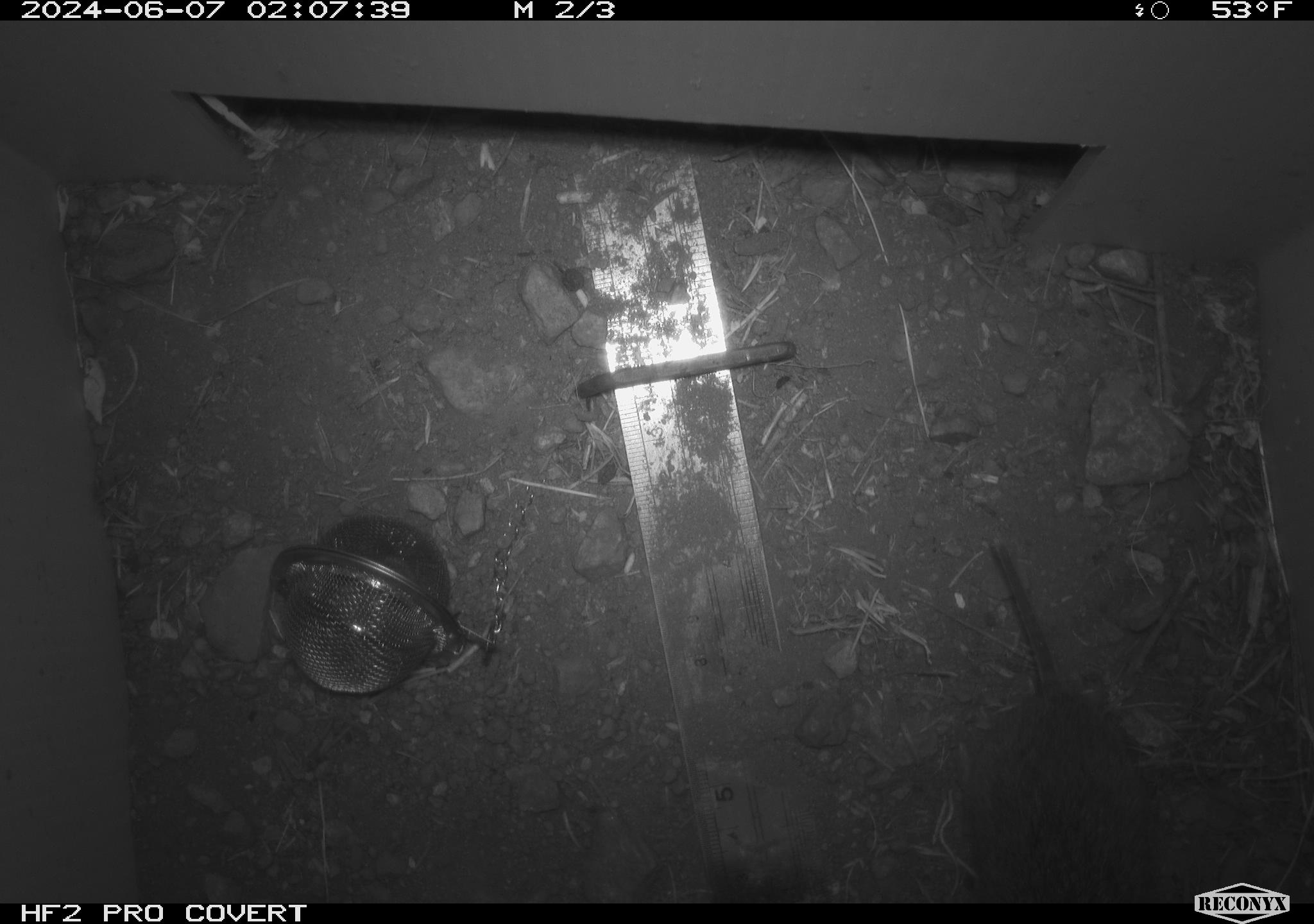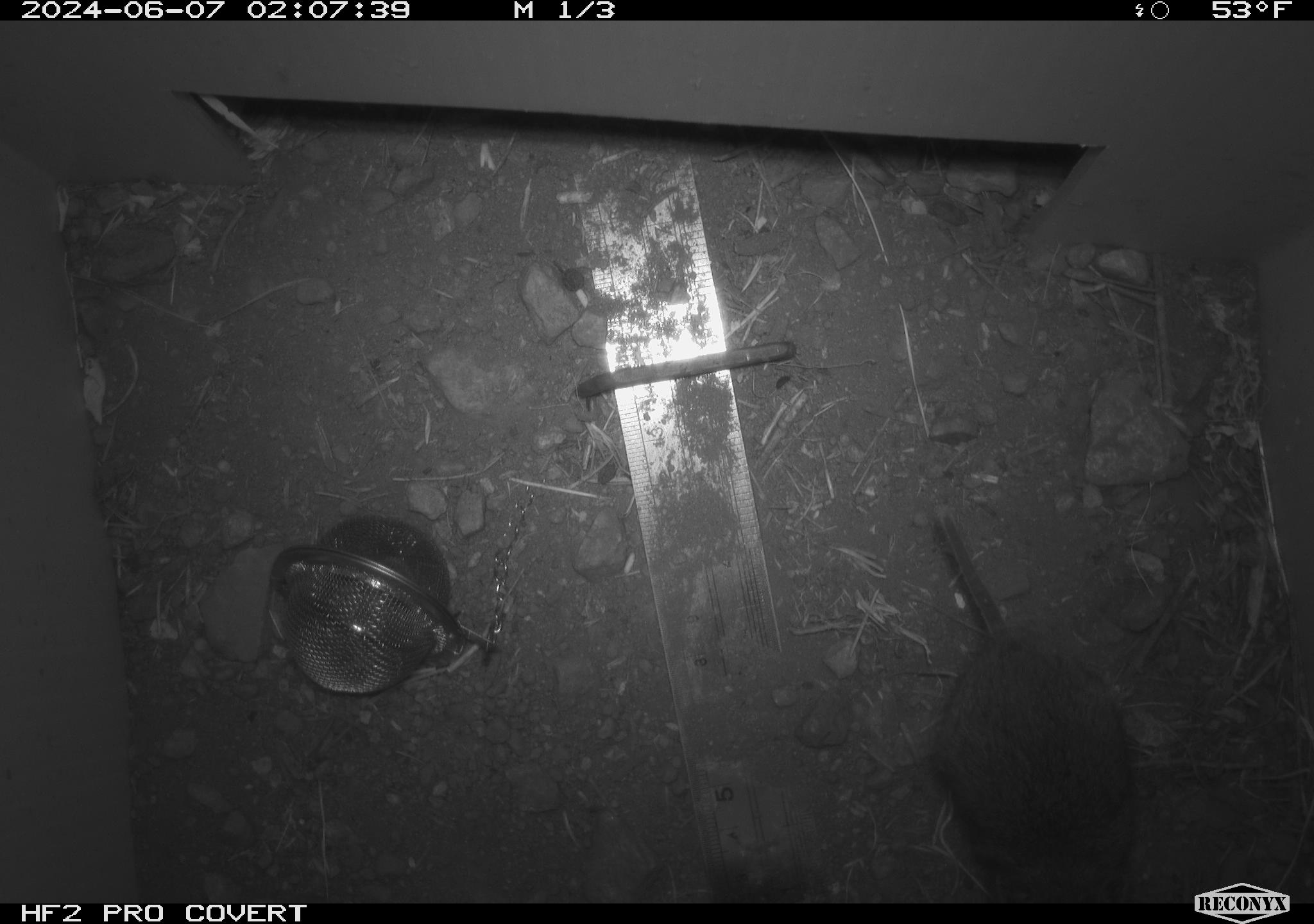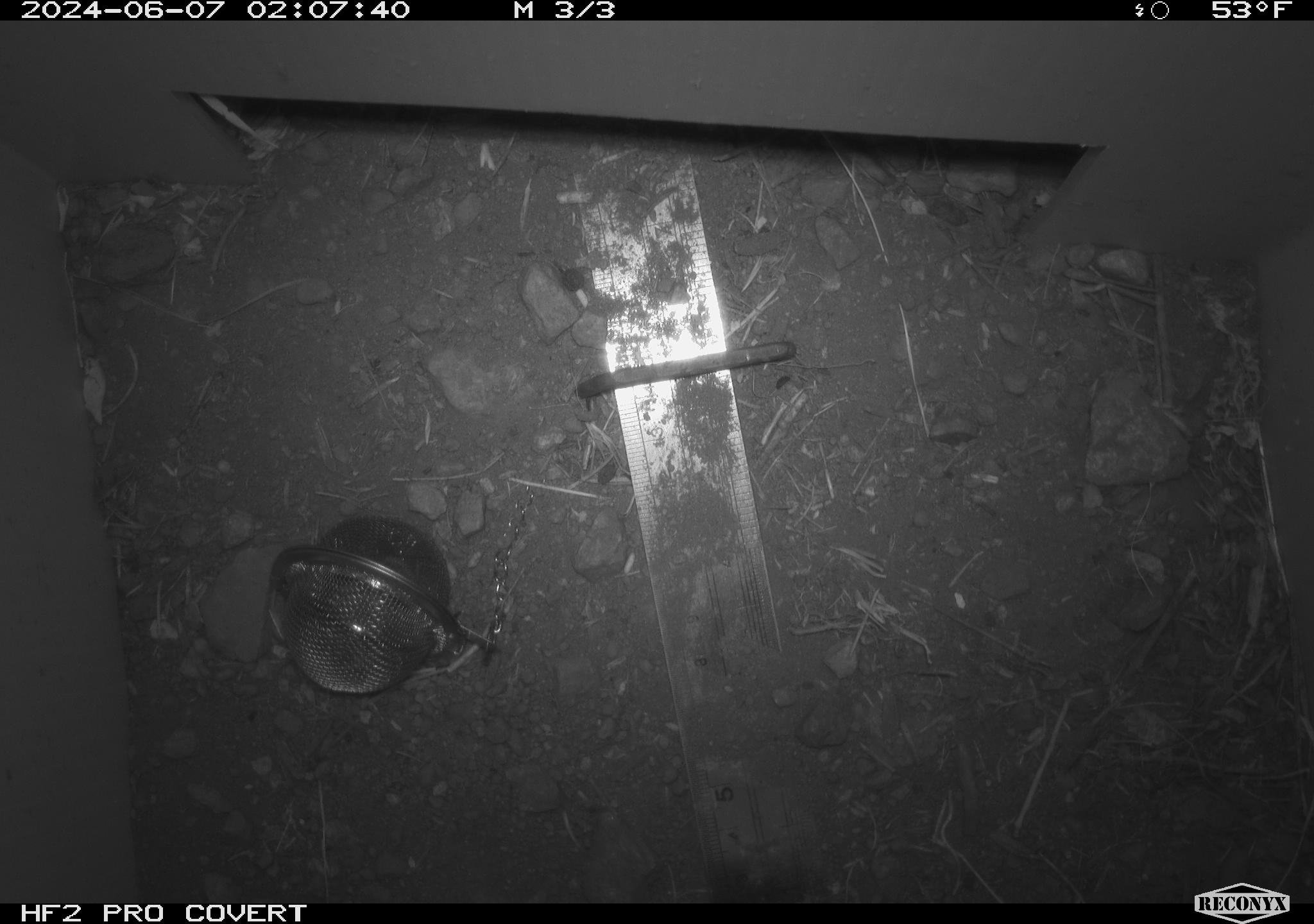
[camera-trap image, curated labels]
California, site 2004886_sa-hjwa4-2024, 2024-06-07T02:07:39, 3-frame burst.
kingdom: Animalia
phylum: Chordata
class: Mammalia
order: Rodentia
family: Cricetidae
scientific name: Cricetidae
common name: hamsters, voles, lemmings, and allies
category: cricetidae family